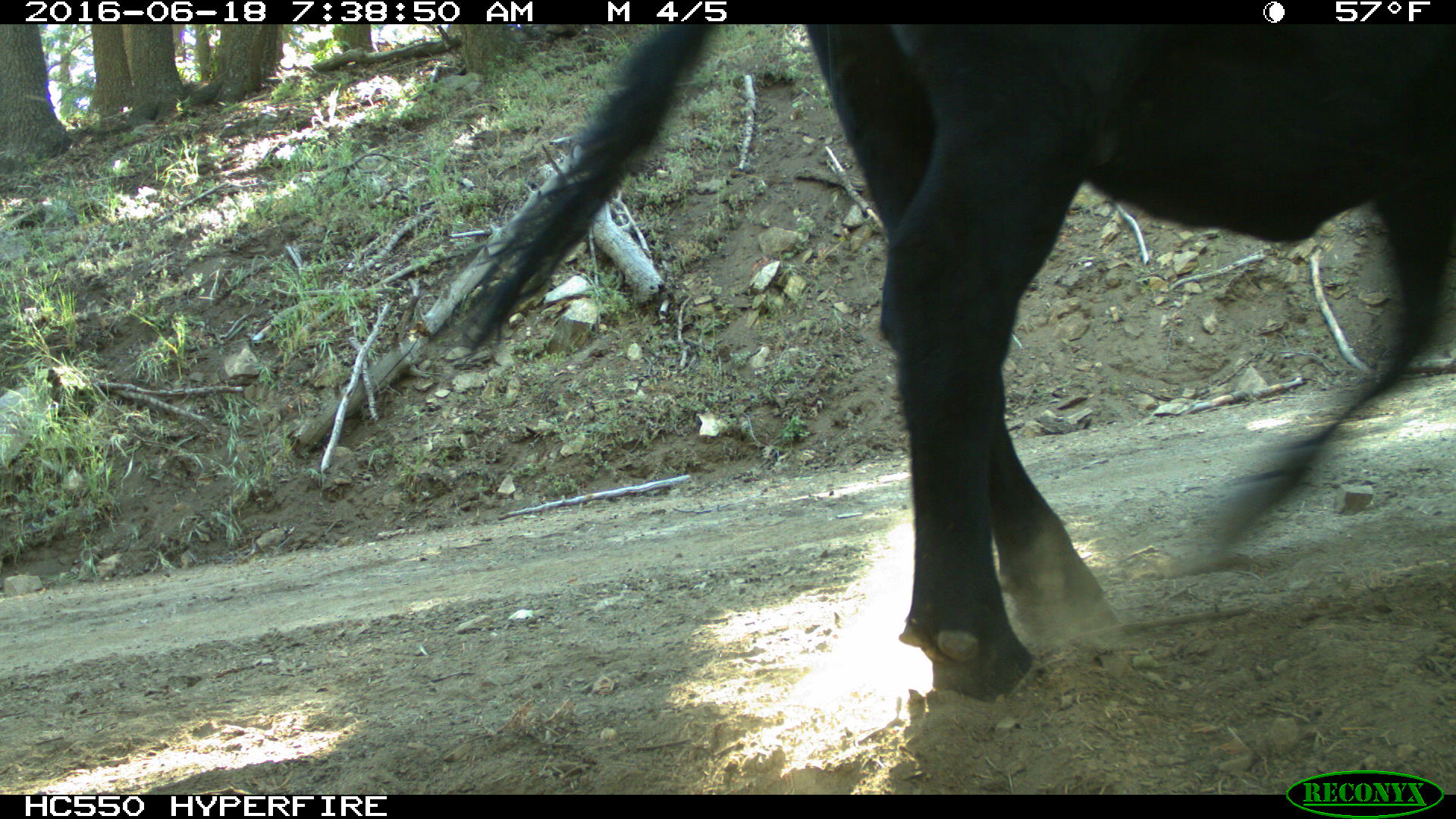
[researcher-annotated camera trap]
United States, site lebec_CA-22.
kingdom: Animalia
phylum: Chordata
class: Mammalia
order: Artiodactyla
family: Bovidae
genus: Bos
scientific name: Bos taurus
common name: domestic cow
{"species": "Bos taurus (domestic cow)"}